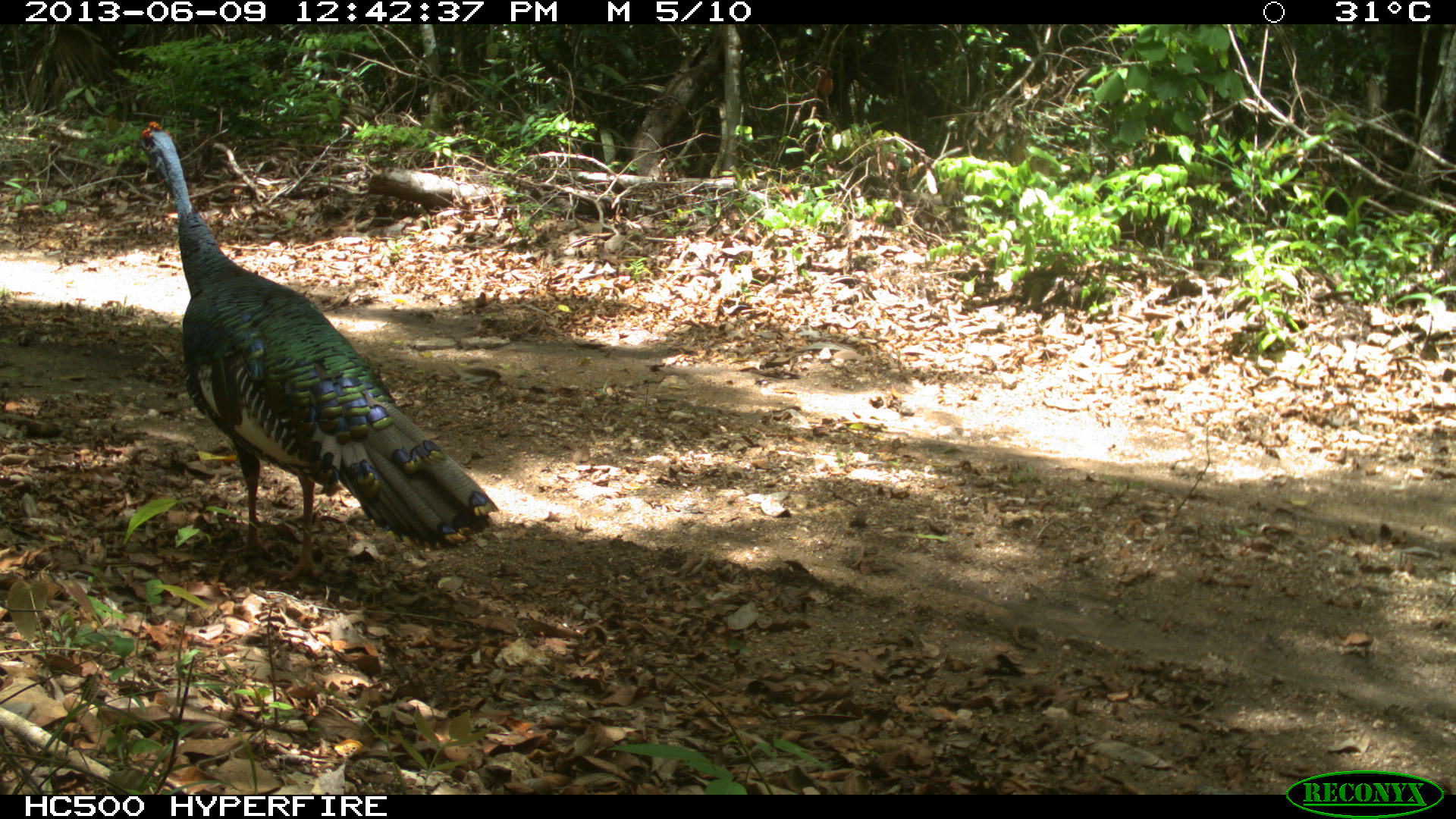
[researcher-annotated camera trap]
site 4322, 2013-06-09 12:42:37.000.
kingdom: Animalia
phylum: Chordata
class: Aves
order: Galliformes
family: Phasianidae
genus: Meleagris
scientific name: Meleagris ocellata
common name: ocellated turkey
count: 1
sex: male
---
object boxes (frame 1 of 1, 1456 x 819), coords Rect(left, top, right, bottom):
meleagris ocellata: Rect(137, 118, 500, 583)